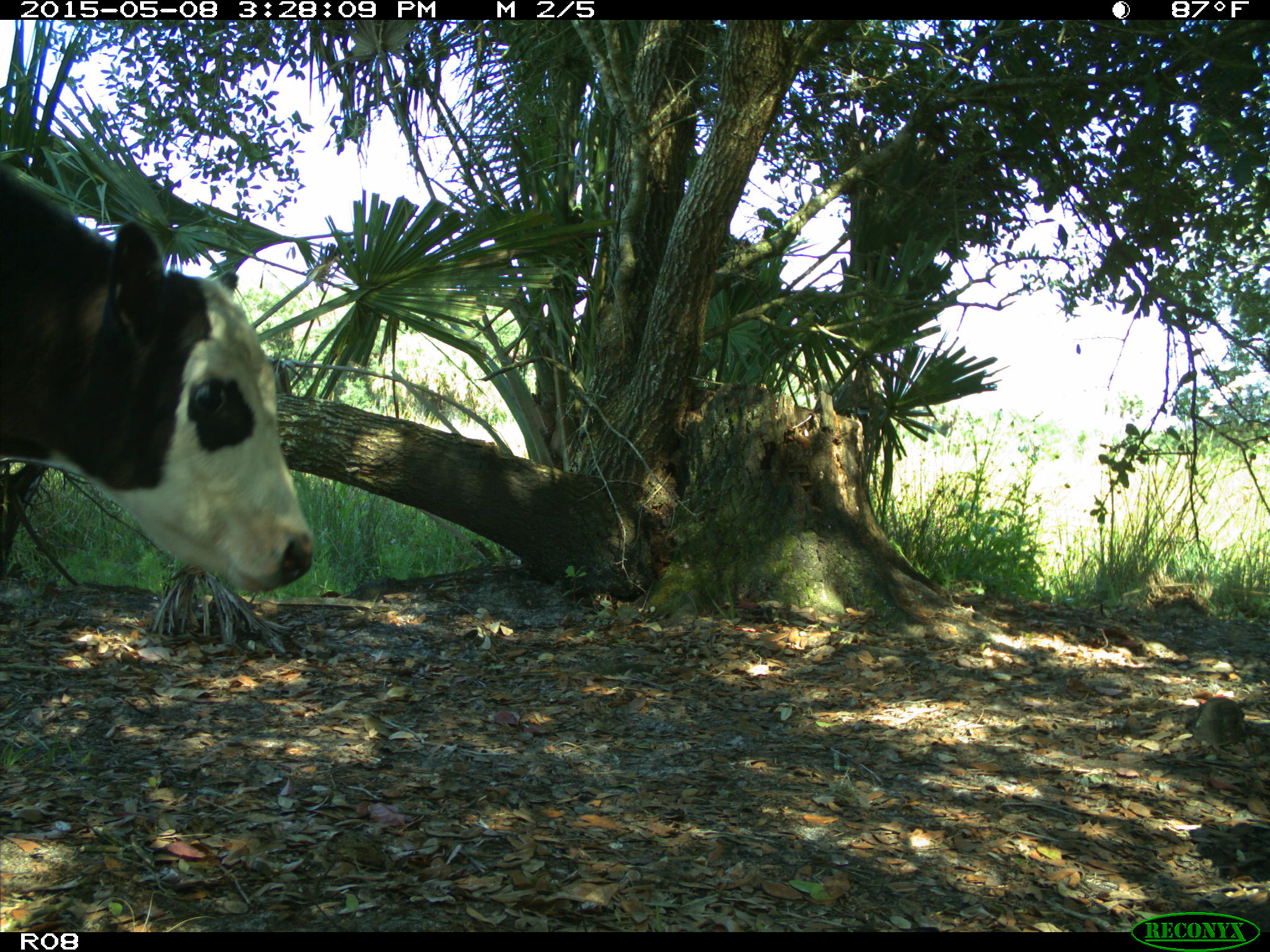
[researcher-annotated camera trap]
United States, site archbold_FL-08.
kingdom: Animalia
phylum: Chordata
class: Mammalia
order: Artiodactyla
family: Bovidae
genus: Bos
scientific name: Bos taurus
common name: domestic cow